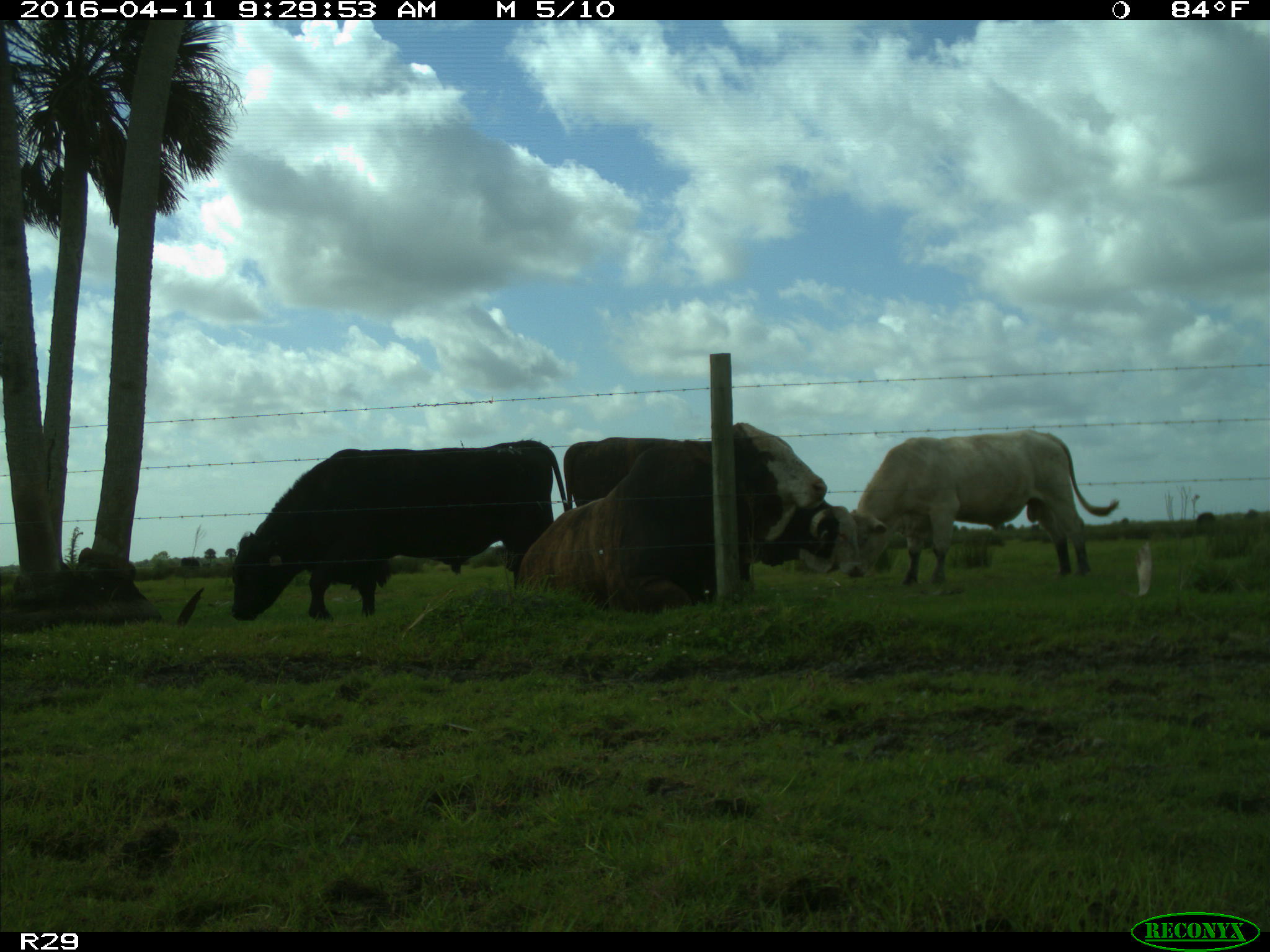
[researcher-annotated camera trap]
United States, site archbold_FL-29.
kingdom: Animalia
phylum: Chordata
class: Mammalia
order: Artiodactyla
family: Bovidae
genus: Bos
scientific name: Bos taurus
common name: domestic cow